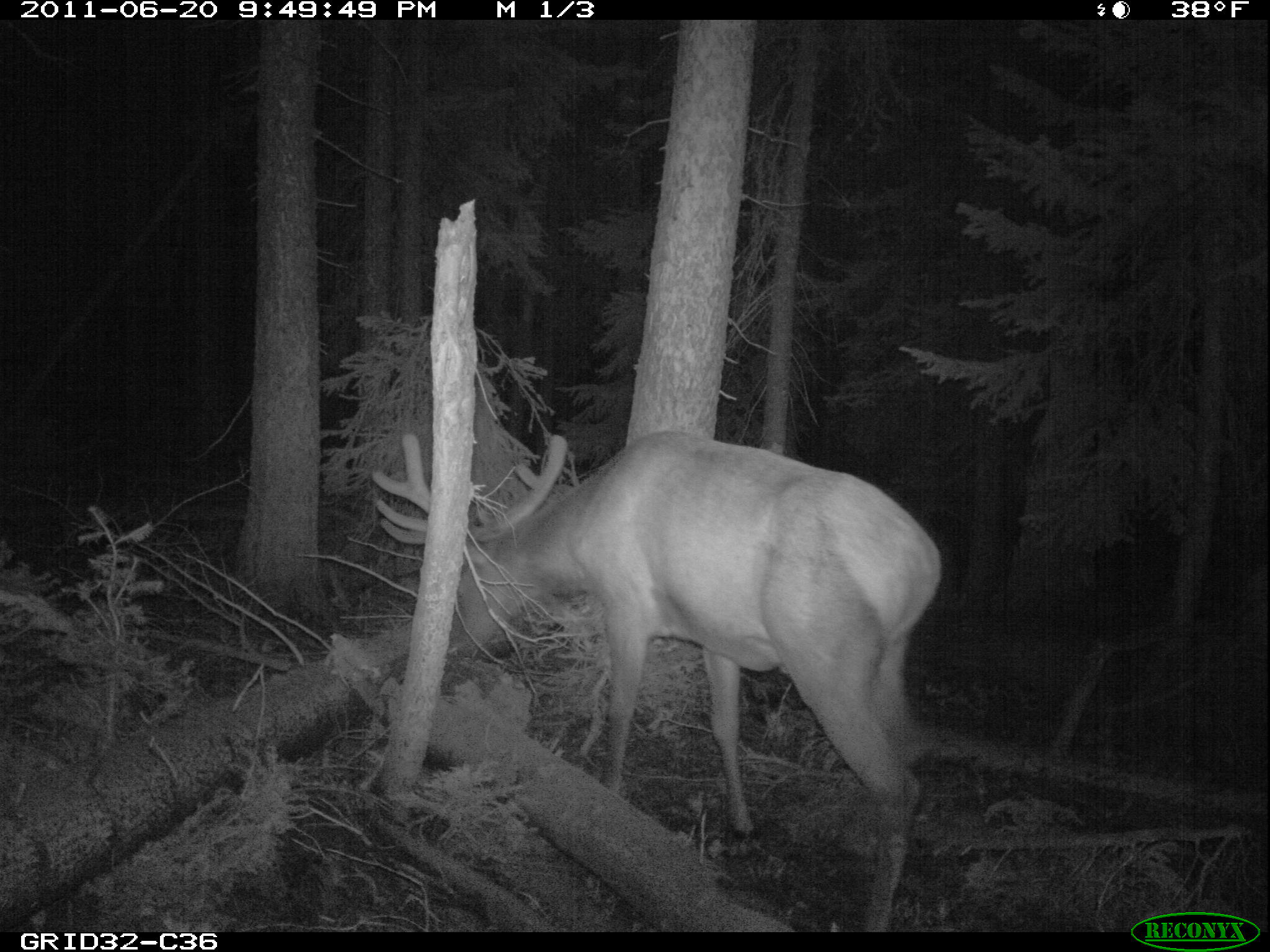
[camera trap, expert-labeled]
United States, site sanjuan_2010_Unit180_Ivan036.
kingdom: Animalia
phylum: Chordata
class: Mammalia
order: Artiodactyla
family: Cervidae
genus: Cervus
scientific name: Cervus elaphus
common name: red deer